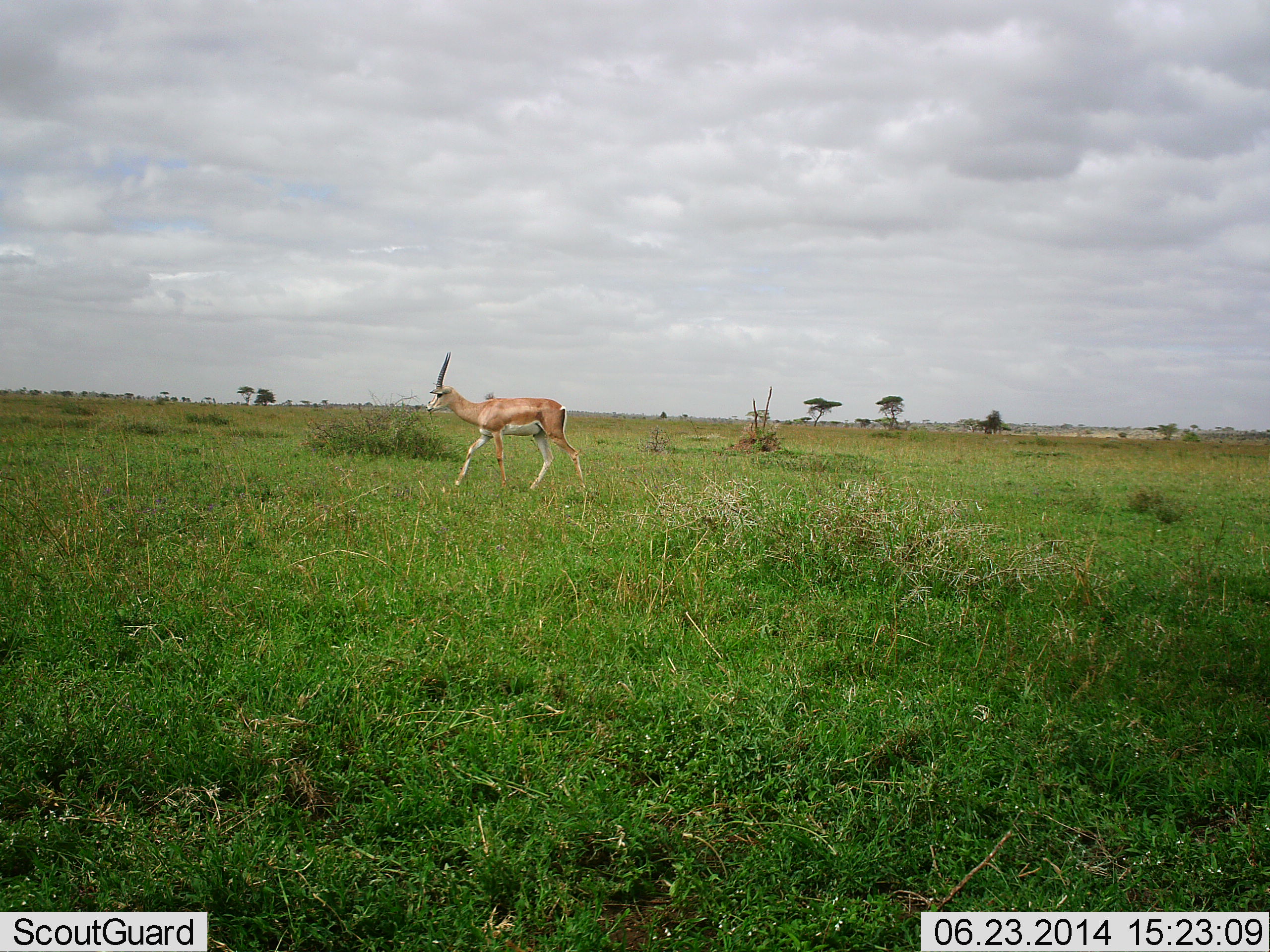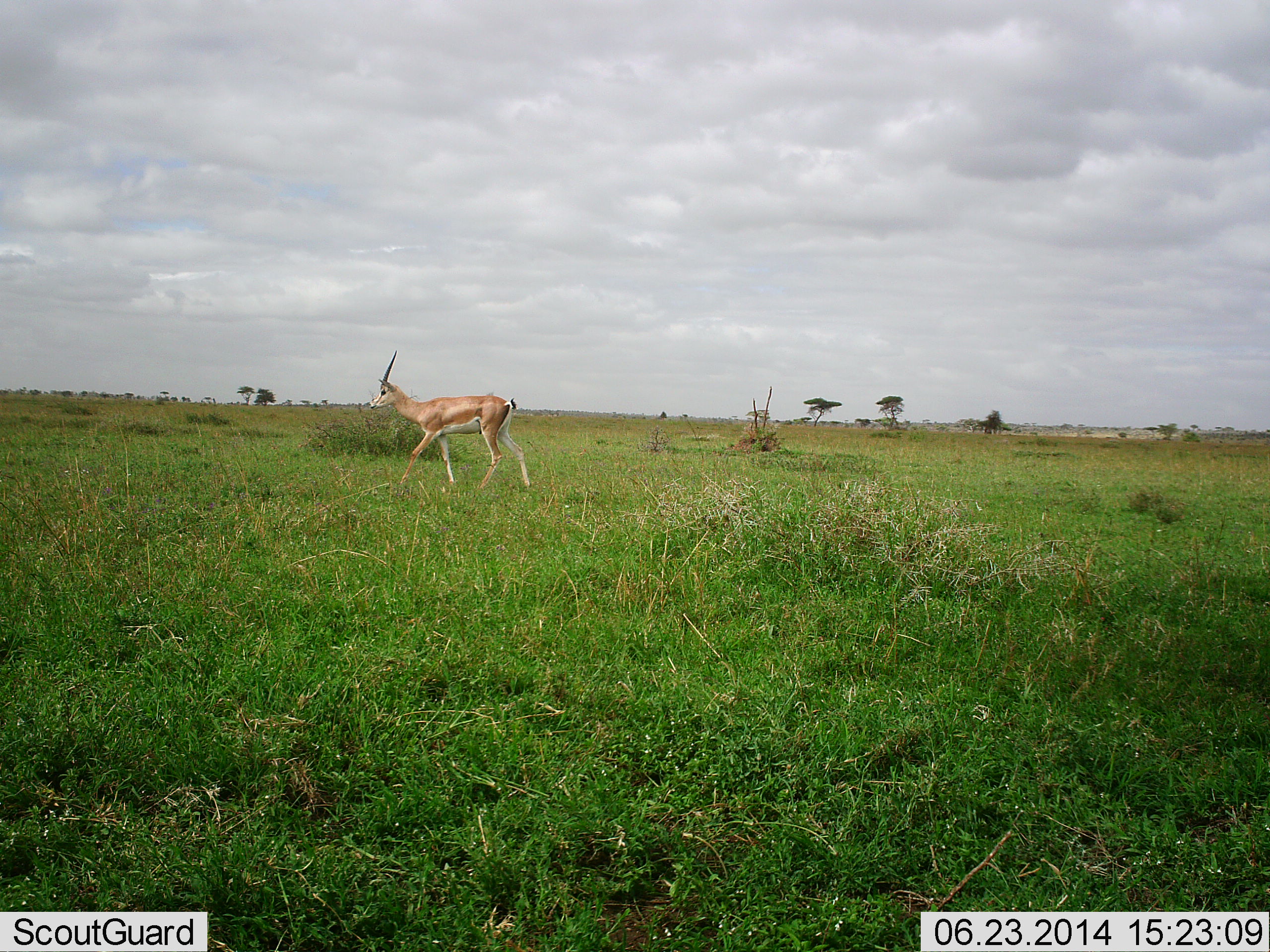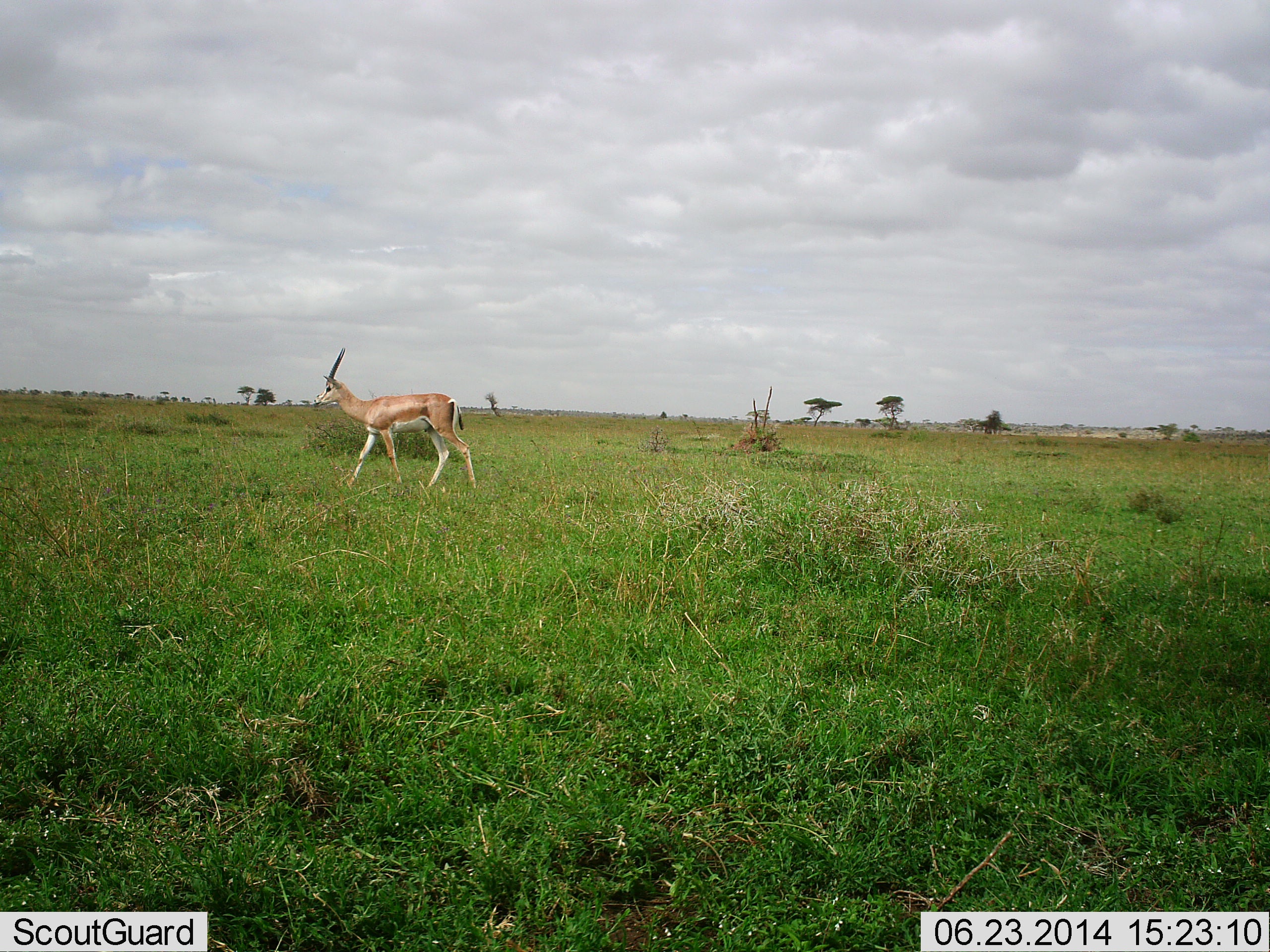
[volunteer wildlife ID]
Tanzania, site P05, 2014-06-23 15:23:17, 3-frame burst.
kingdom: Animalia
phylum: Chordata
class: Mammalia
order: Artiodactyla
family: Bovidae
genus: Nanger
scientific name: Nanger granti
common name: grant's gazelle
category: gazellegrants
Gazellegrants (grant's gazelle) (Nanger granti), count 1. Behavior (volunteer vote fractions): standing 20%, resting 0%, moving 100%, interacting 0%. Young present (vote fraction): 0%. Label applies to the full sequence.